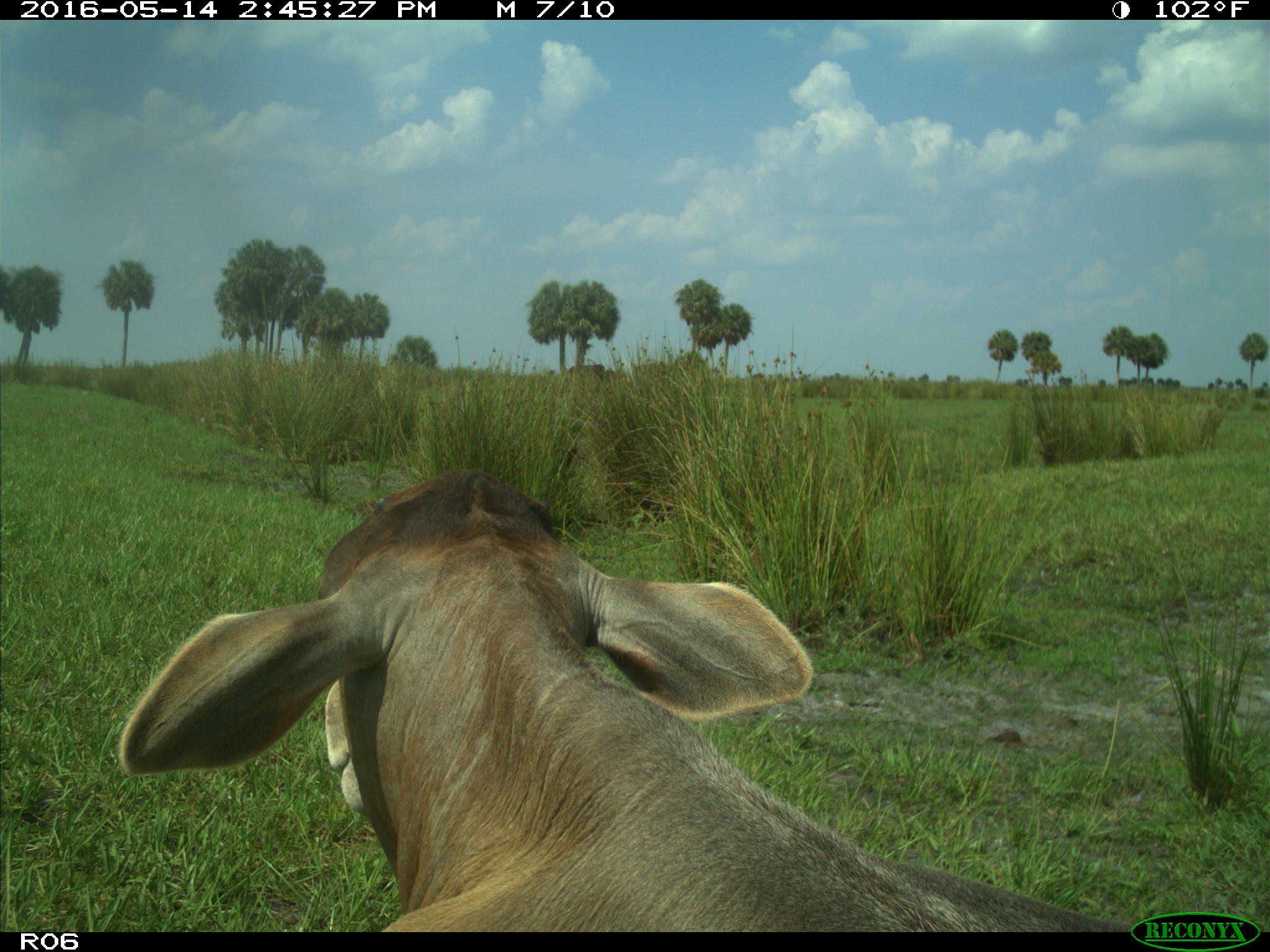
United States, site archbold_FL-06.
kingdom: Animalia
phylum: Chordata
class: Mammalia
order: Artiodactyla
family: Bovidae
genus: Bos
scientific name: Bos taurus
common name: domestic cow